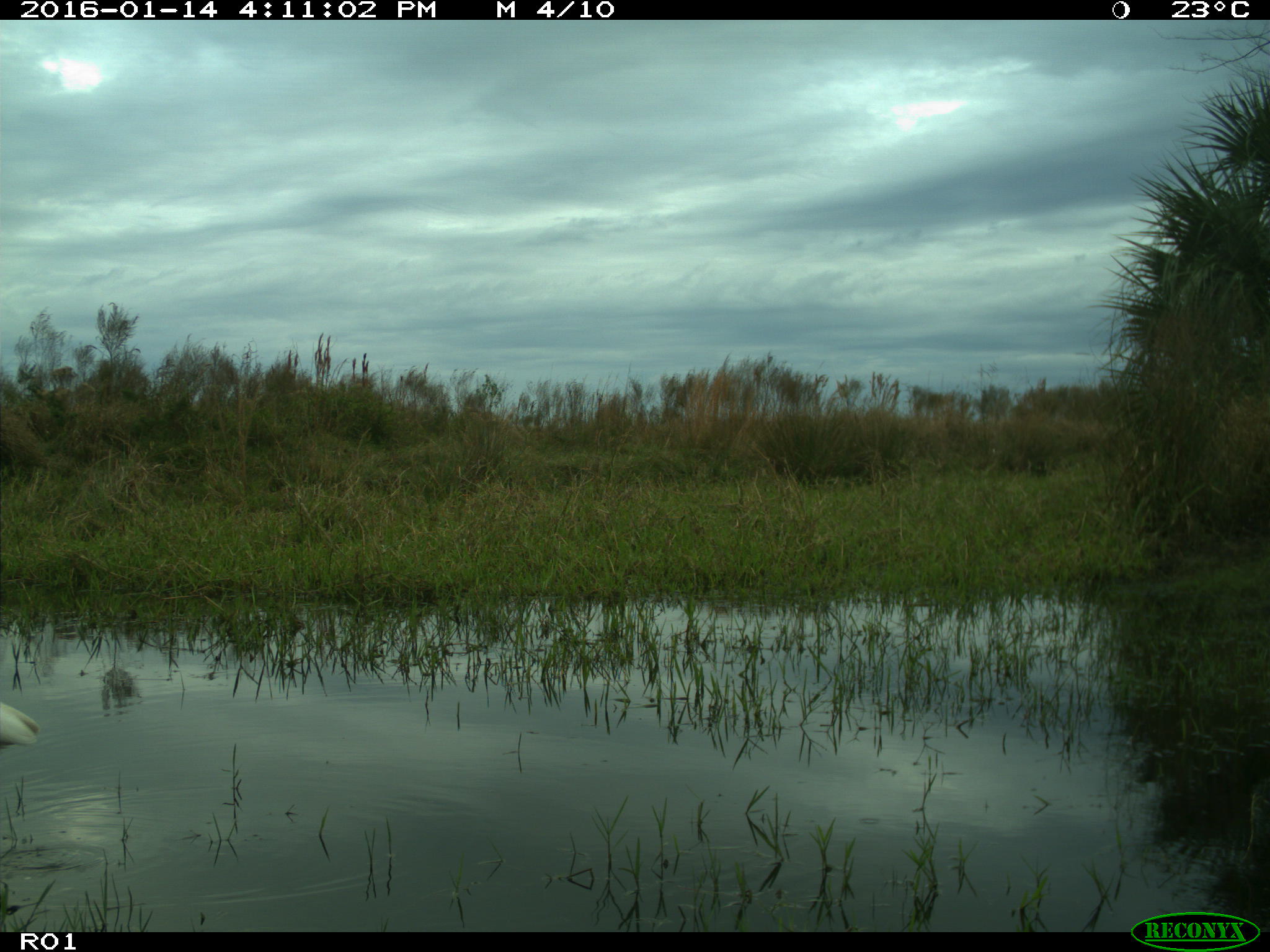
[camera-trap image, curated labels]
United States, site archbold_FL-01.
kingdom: Animalia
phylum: Chordata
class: Aves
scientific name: Aves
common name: birds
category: unidentified bird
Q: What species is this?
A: Unidentified bird (birds) (Aves).